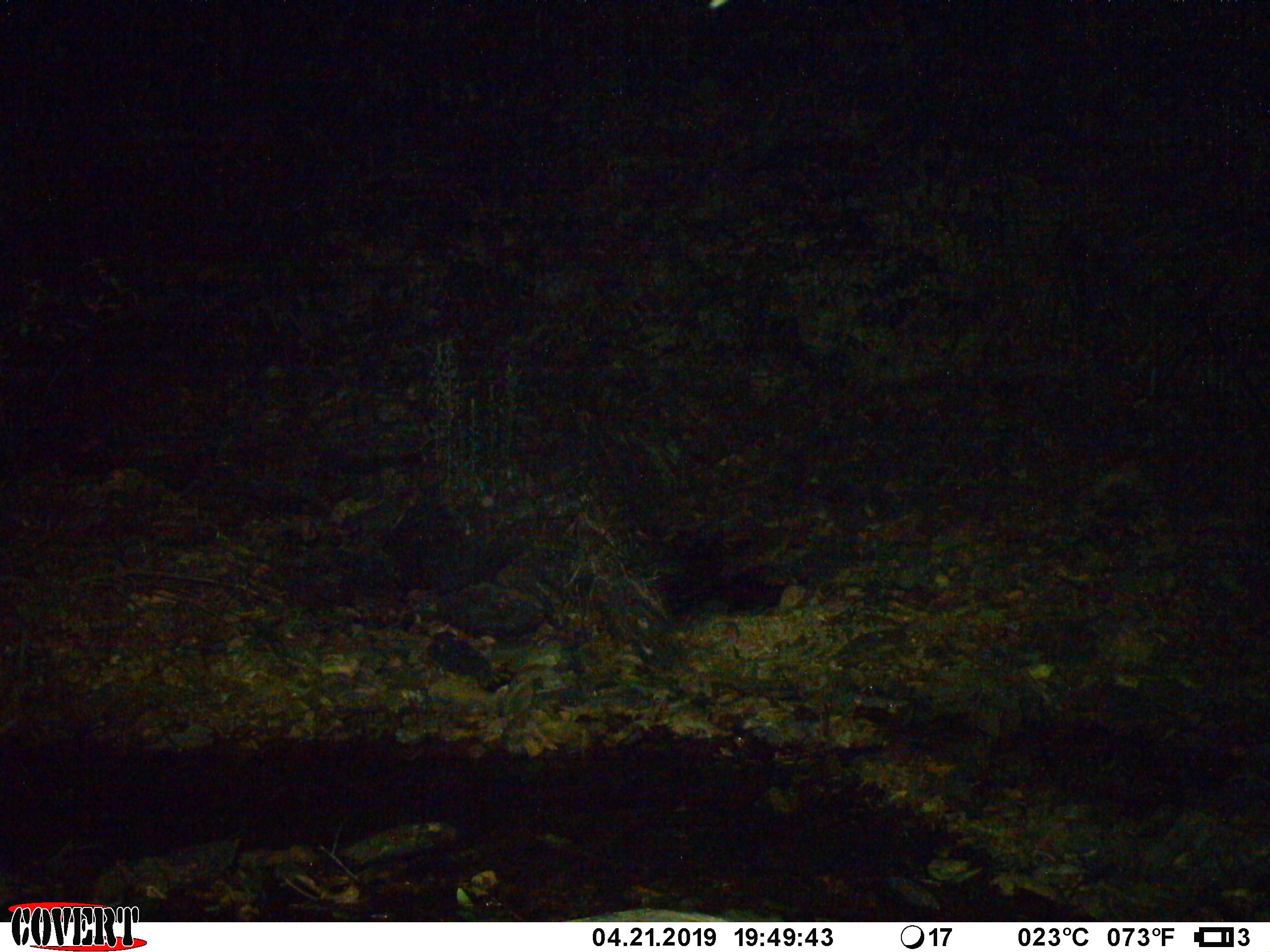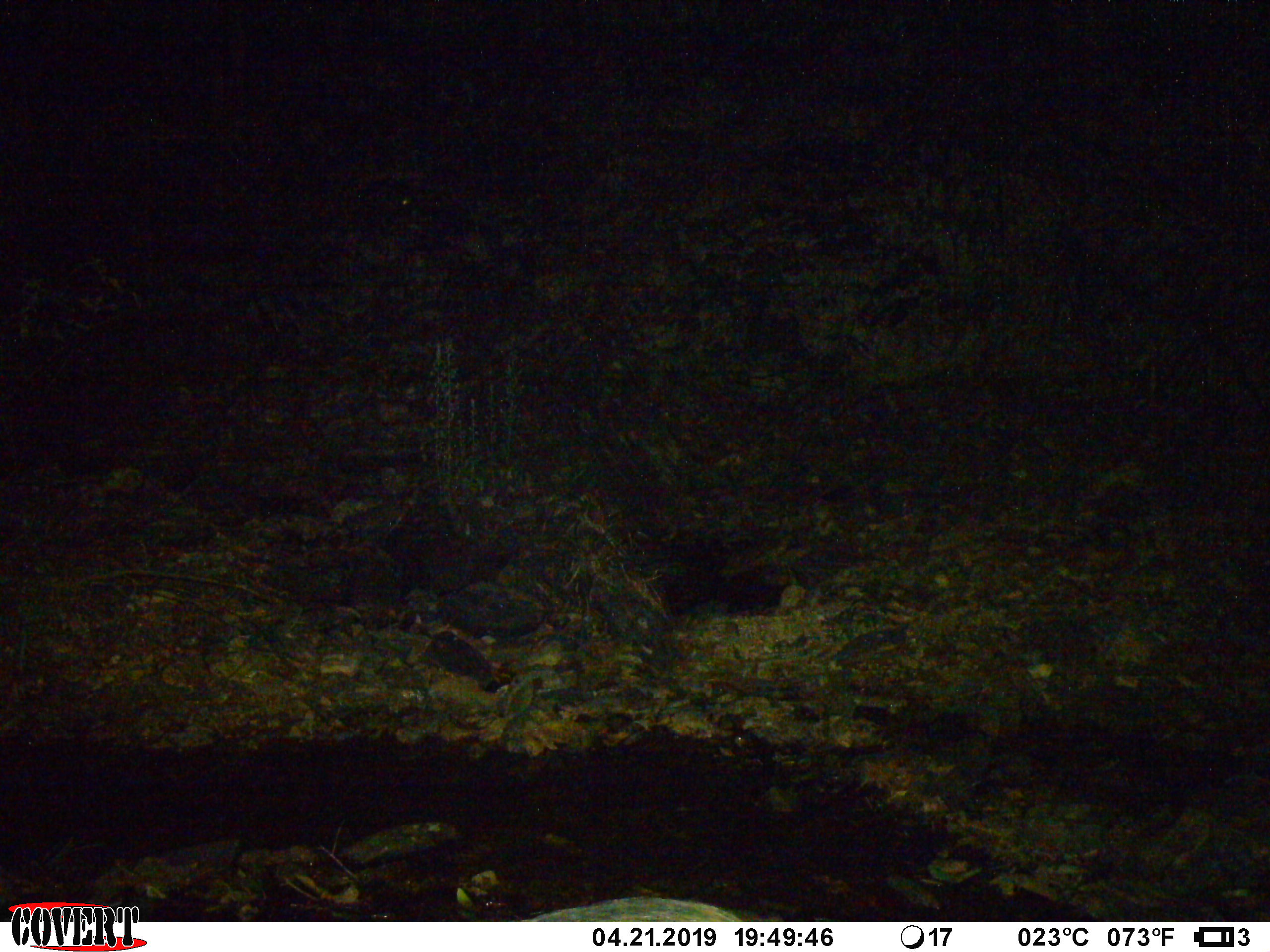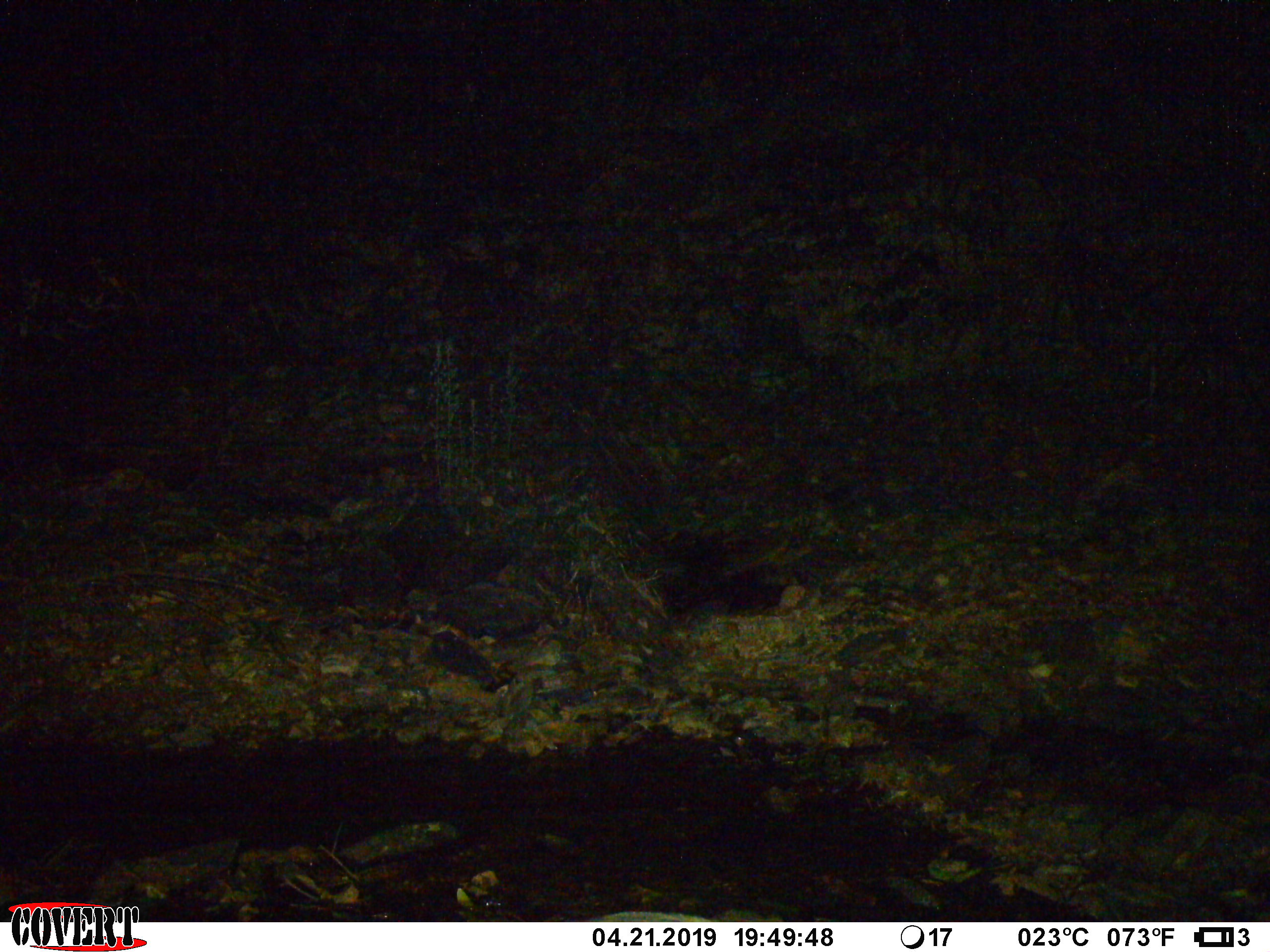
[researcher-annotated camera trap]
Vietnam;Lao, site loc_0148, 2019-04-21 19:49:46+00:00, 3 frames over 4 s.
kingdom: Animalia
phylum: Chordata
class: Mammalia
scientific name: Laurasiatheria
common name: ungulate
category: unidentified ungulates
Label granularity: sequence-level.